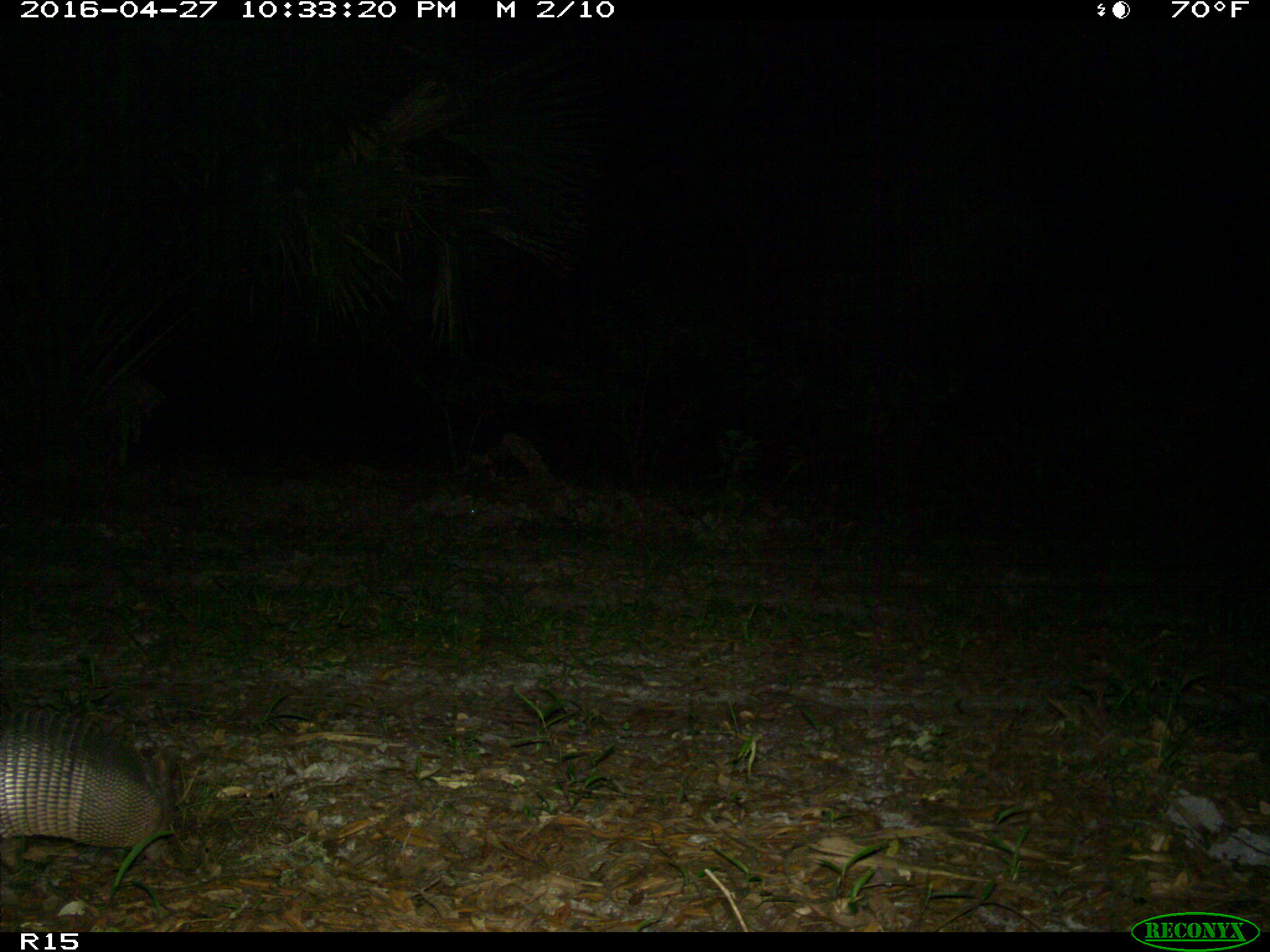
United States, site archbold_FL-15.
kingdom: Animalia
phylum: Chordata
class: Mammalia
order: Cingulata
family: Dasypodidae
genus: Dasypus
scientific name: Dasypus novemcinctus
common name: nine-banded armadillo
Dasypus novemcinctus (nine-banded armadillo).